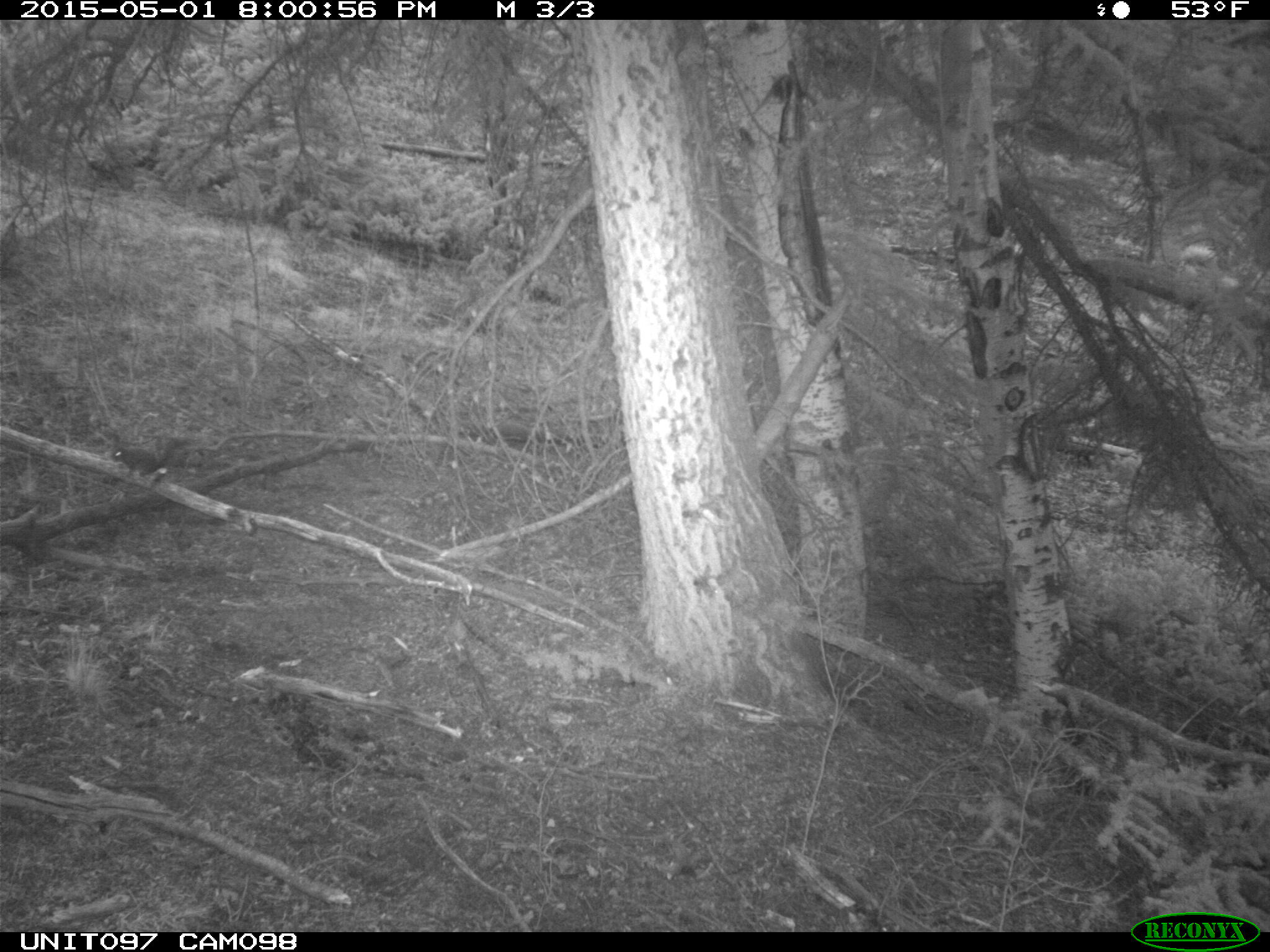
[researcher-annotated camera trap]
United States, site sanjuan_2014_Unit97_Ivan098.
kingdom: Animalia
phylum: Chordata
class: Mammalia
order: Rodentia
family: Sciuridae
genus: Tamiasciurus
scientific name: Tamiasciurus hudsonicus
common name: american red squirrel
Tamiasciurus hudsonicus (american red squirrel).